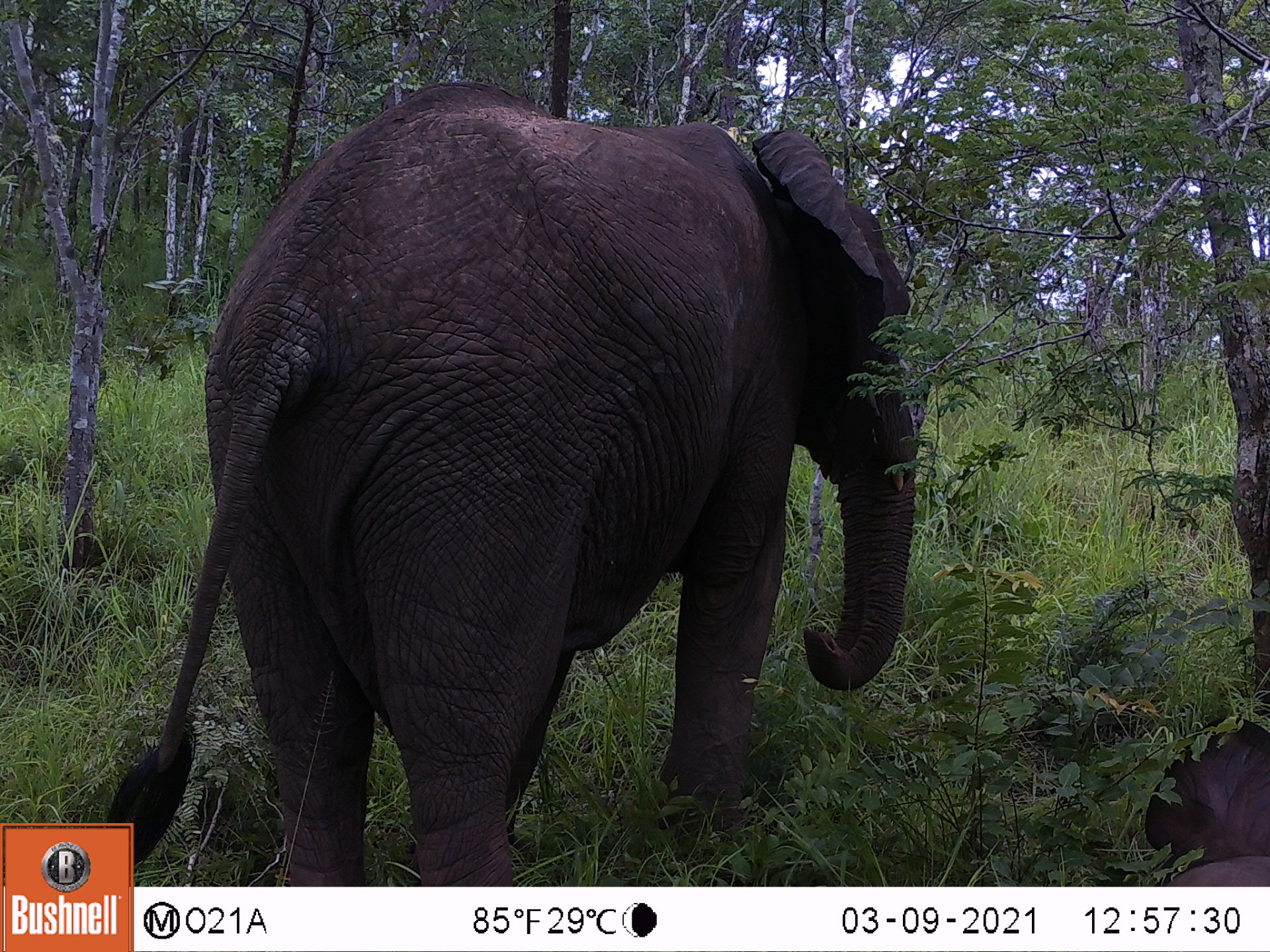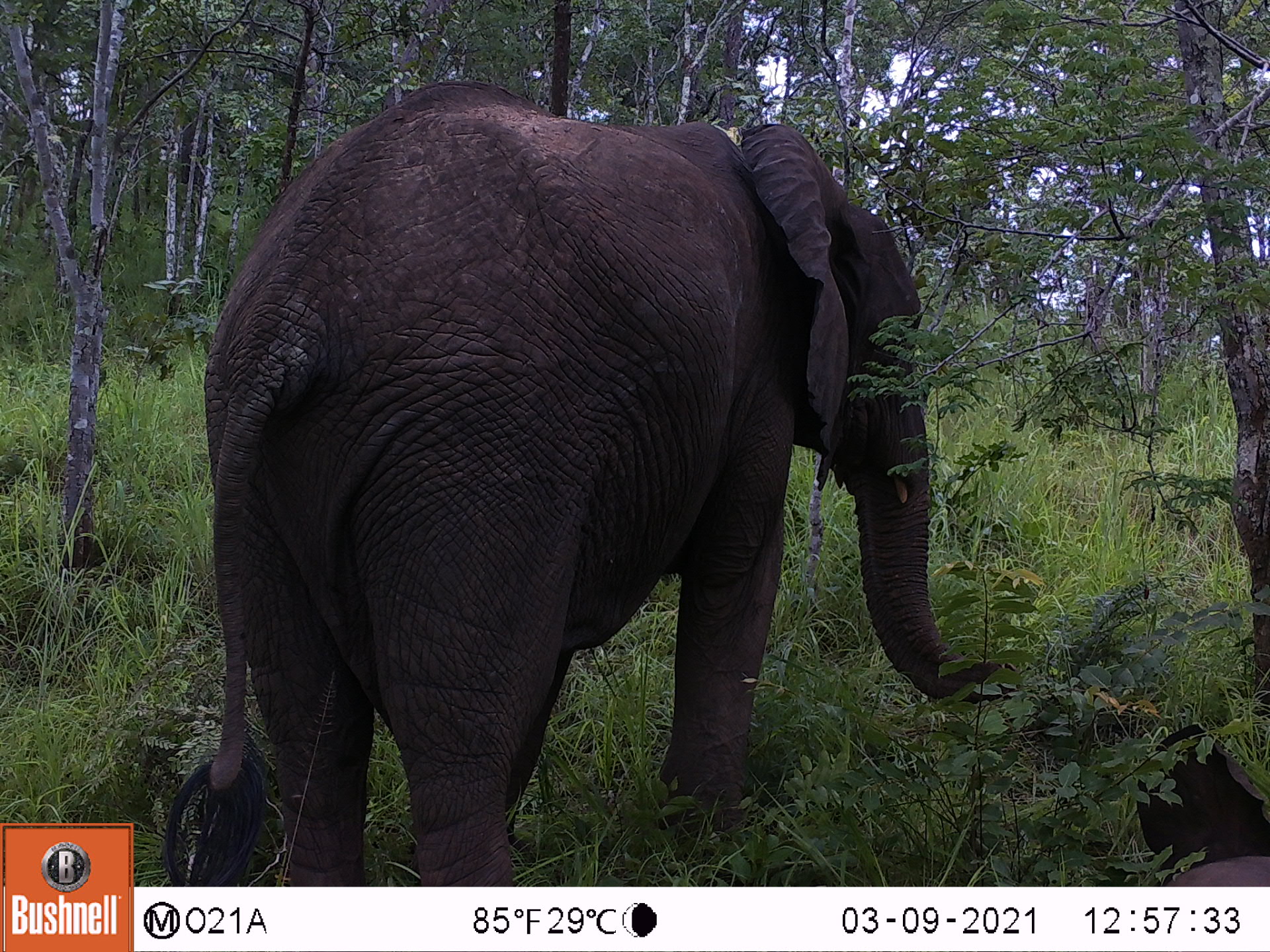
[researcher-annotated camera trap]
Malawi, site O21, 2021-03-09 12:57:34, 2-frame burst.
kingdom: Animalia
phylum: Chordata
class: Mammalia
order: Proboscidea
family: Elephantidae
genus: Loxodonta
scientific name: Loxodonta africana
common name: african savanna elephant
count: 2